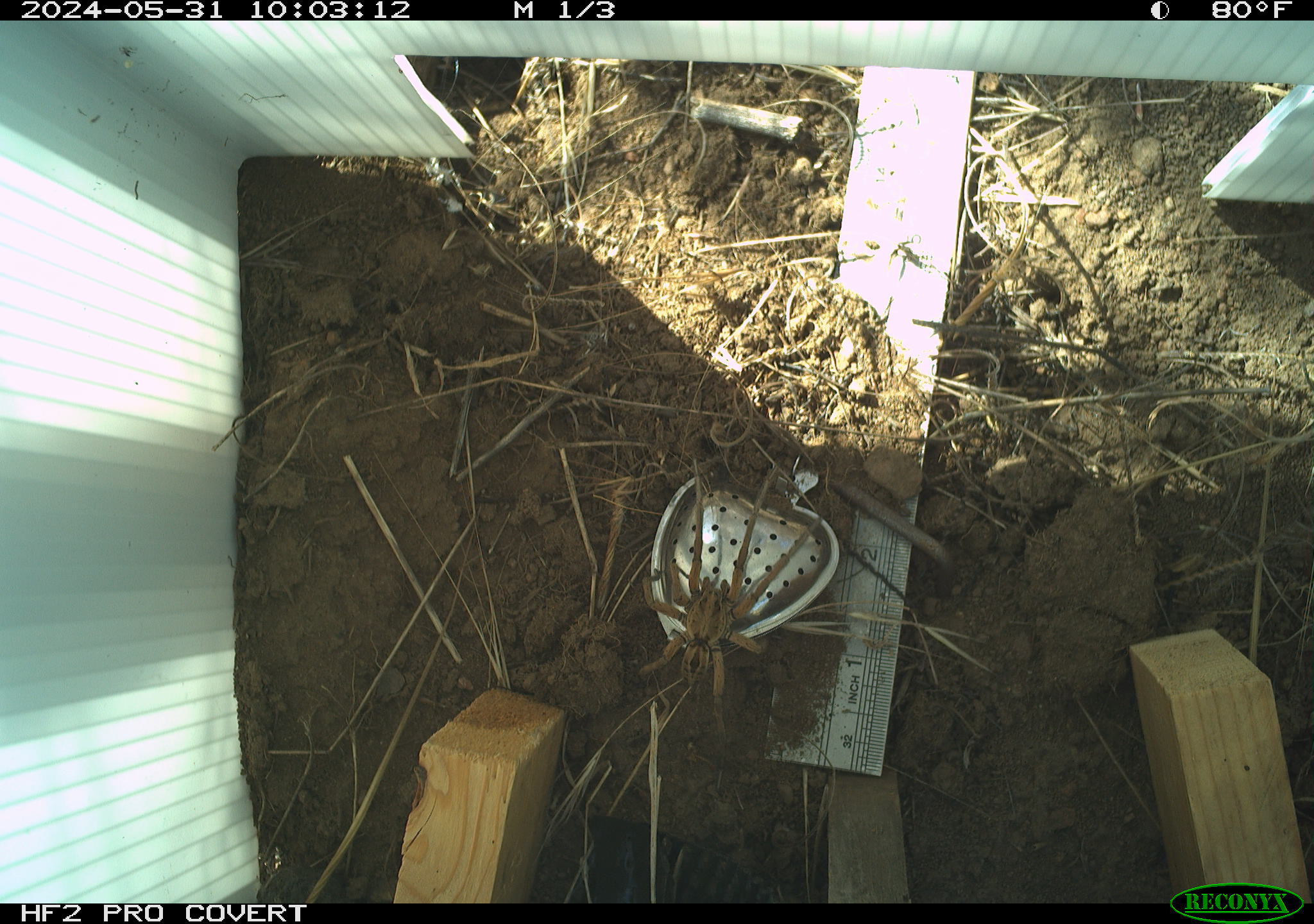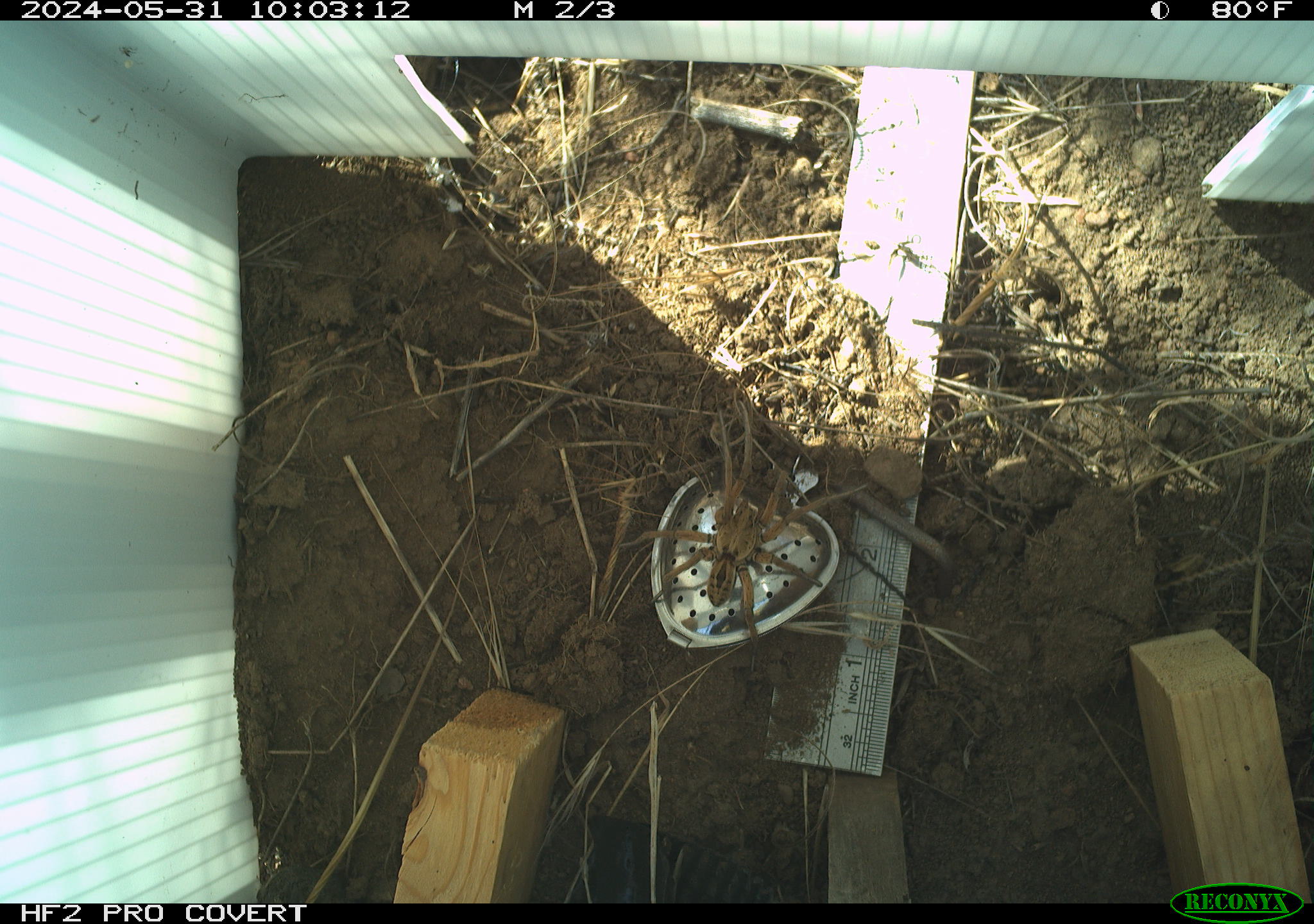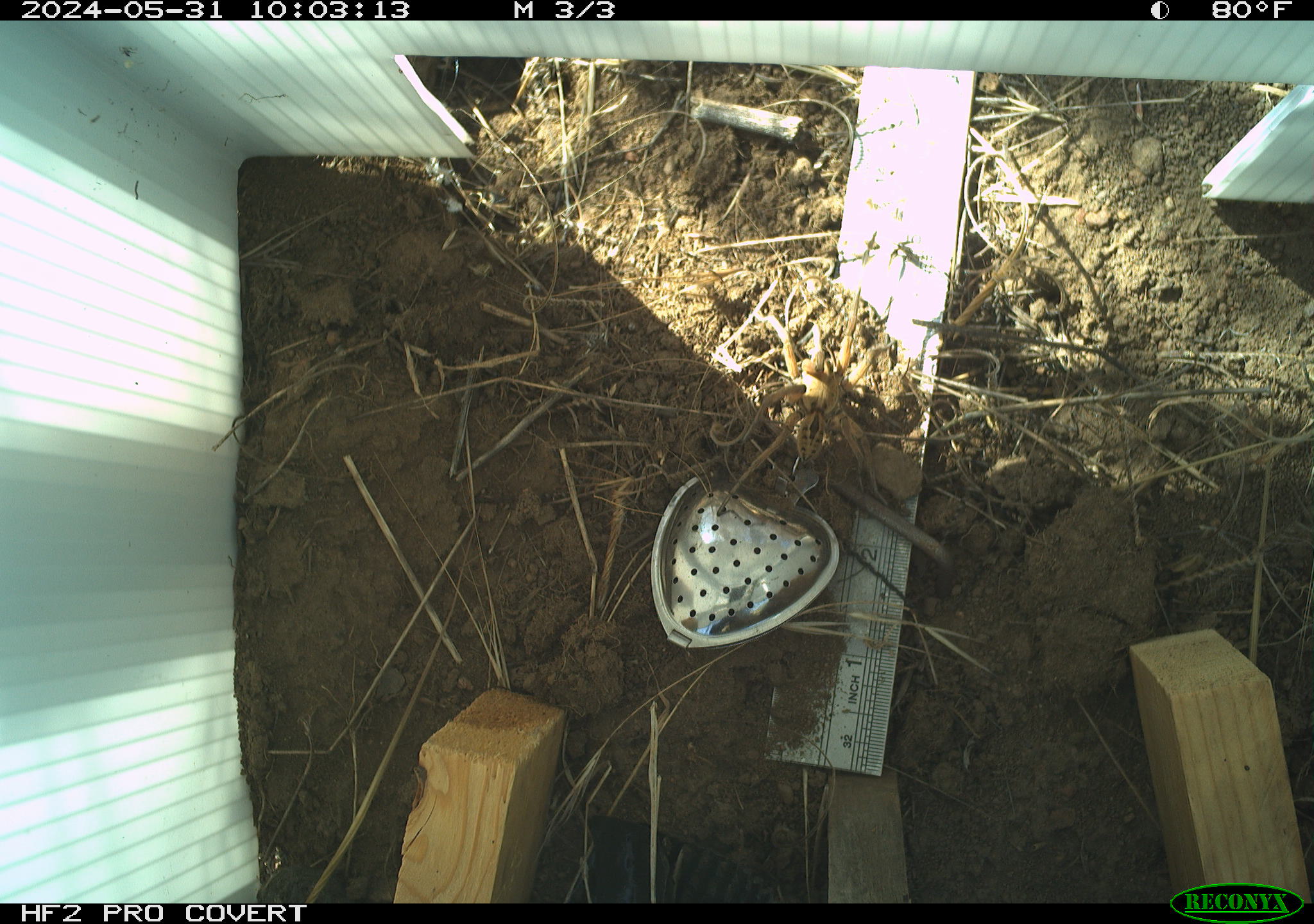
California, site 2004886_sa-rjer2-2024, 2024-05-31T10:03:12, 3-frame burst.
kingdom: Animalia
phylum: Arthropoda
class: Arachnida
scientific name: Arachnida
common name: arachnids